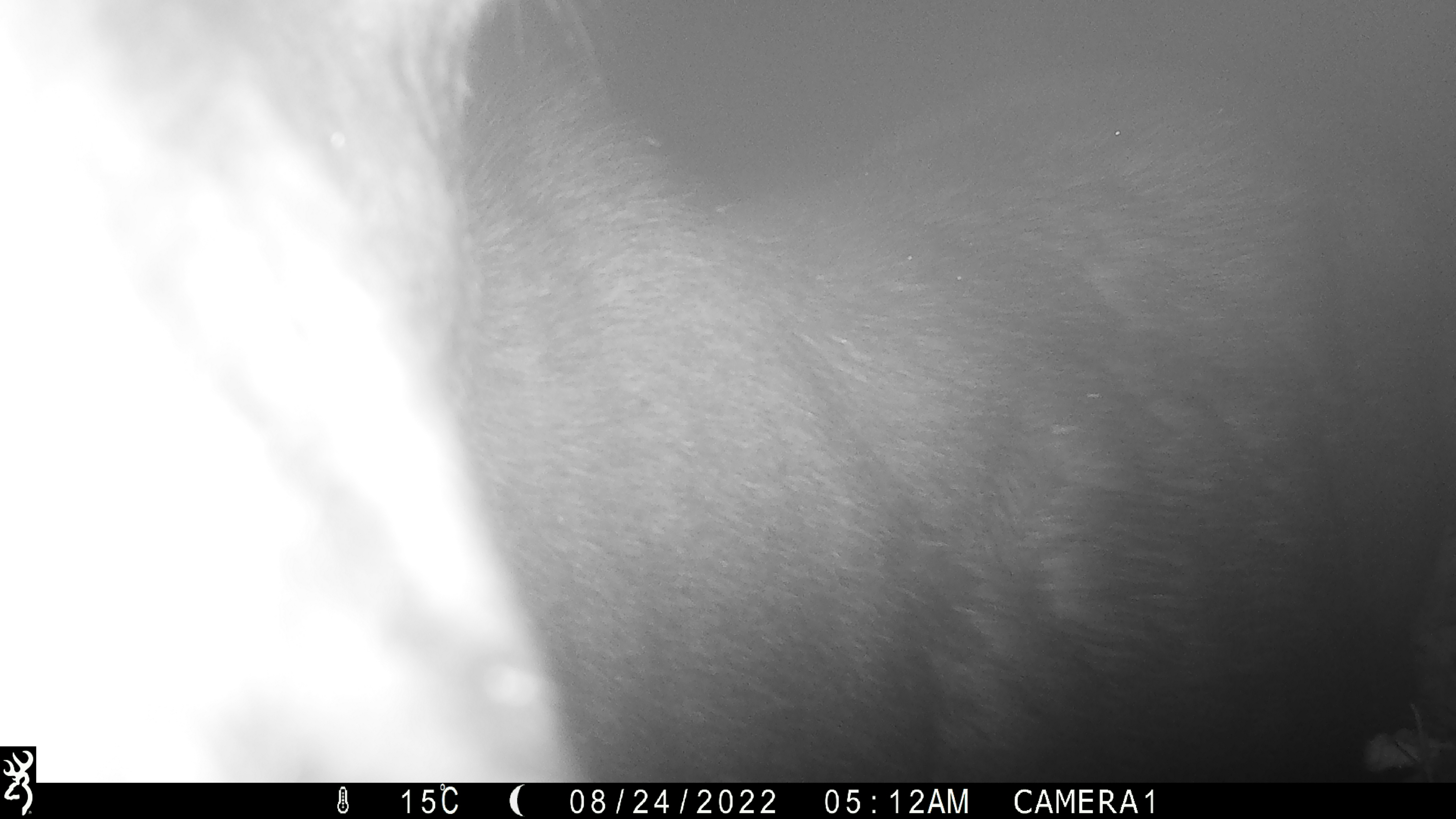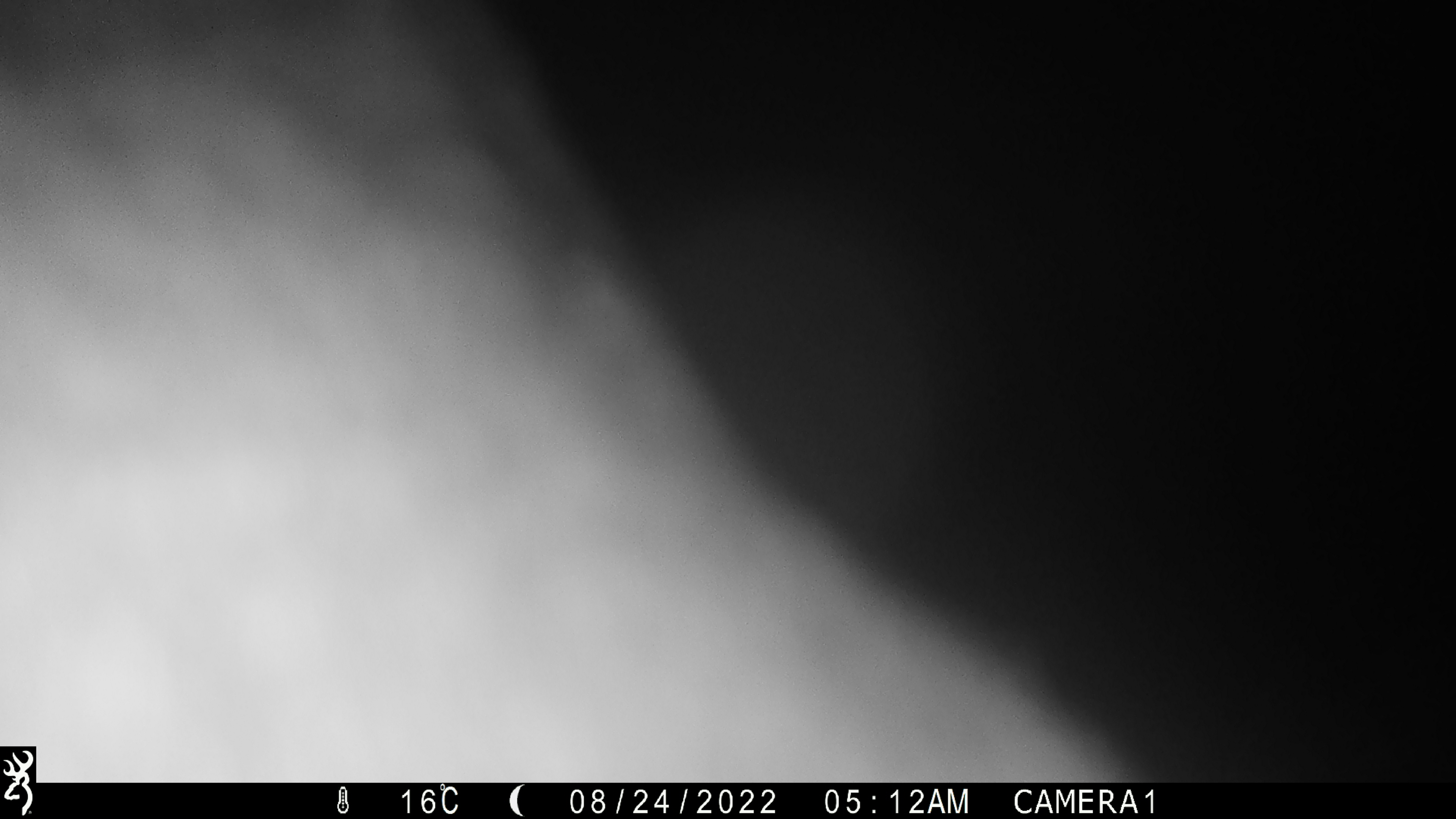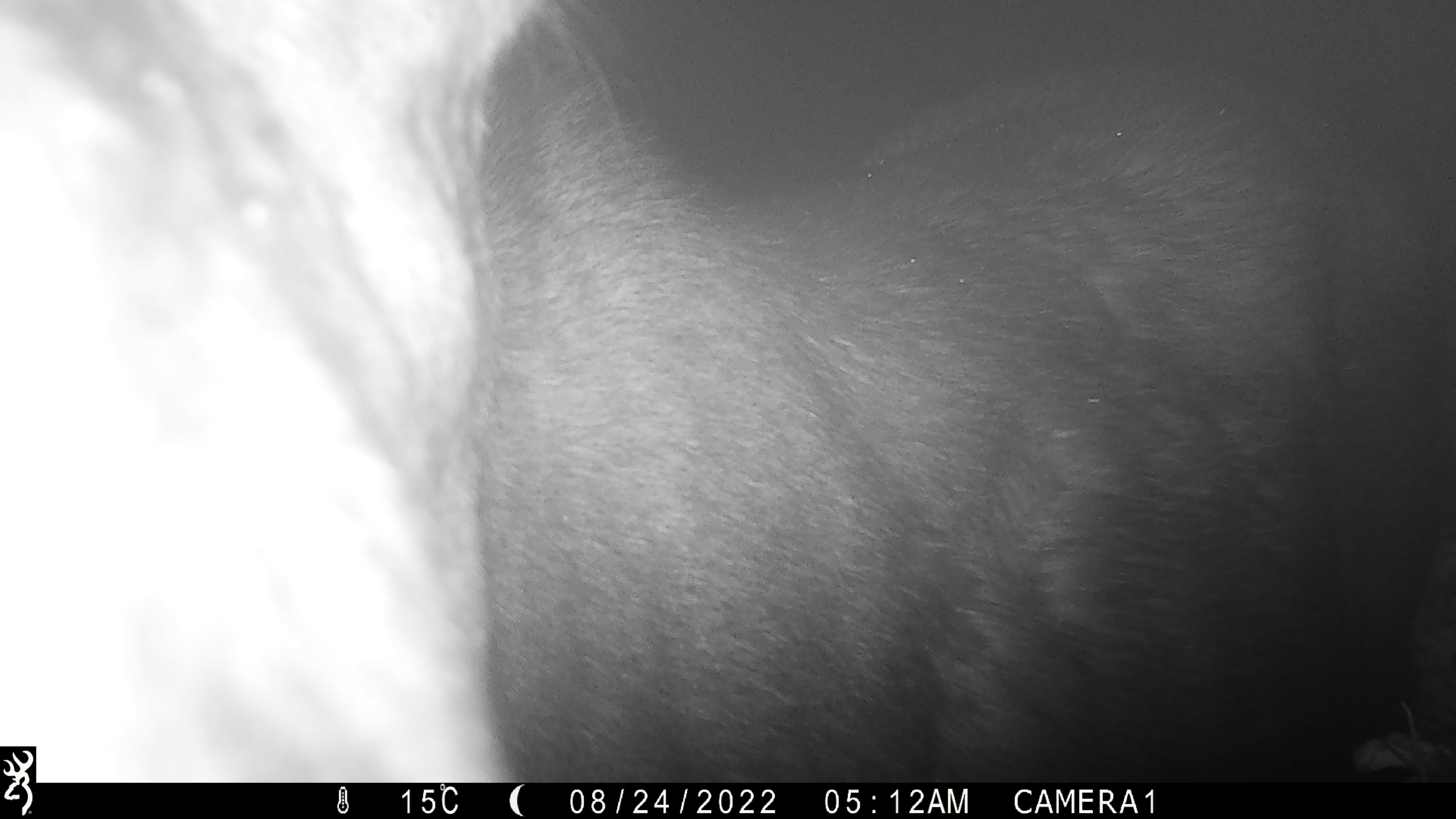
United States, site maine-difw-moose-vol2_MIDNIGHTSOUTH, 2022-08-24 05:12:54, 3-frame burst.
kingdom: Animalia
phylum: Chordata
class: Mammalia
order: Artiodactyla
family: Cervidae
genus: Alces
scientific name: Alces alces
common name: moose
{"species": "moose (Alces alces)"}